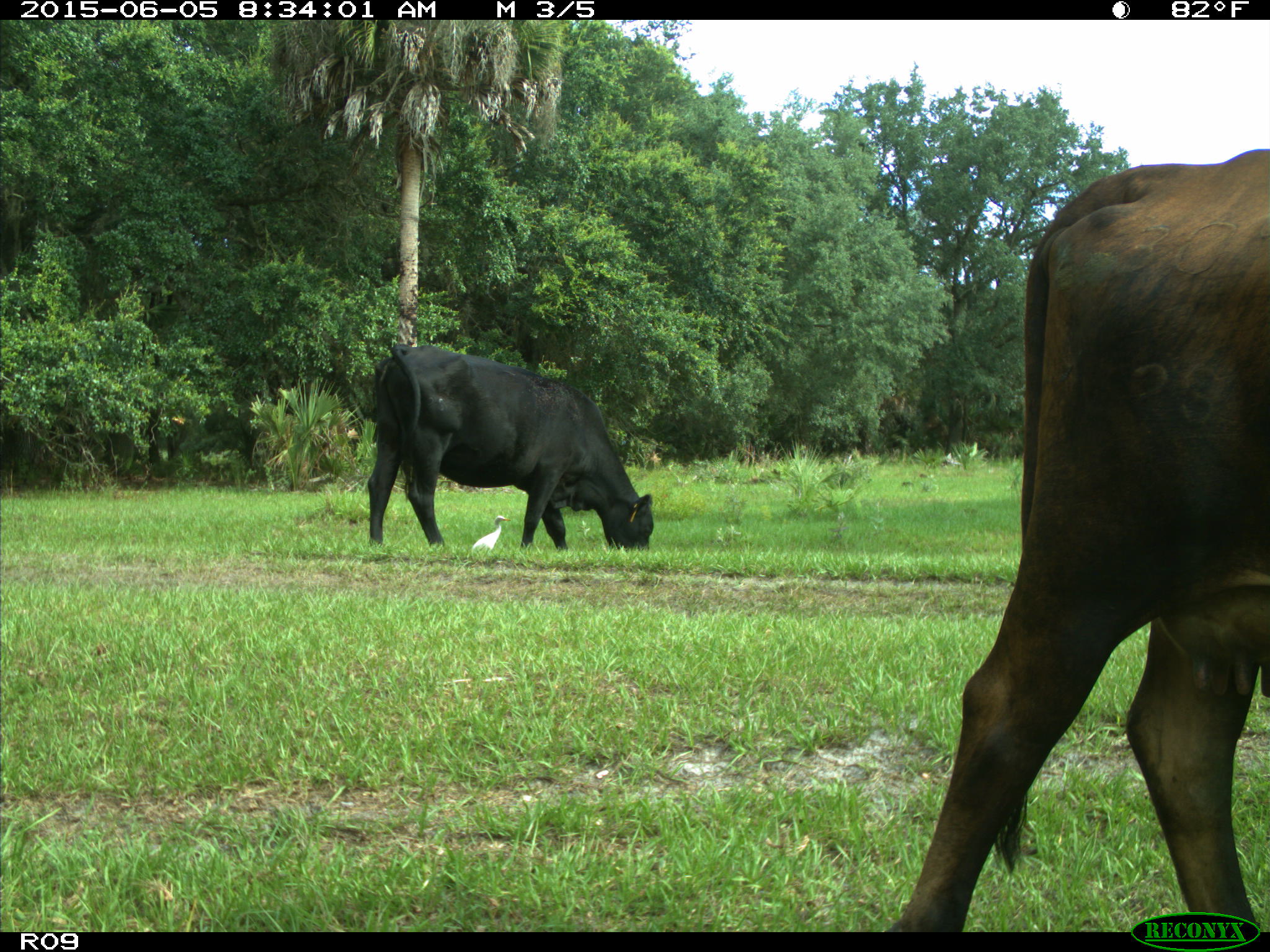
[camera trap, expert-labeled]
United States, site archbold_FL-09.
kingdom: Animalia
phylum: Chordata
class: Mammalia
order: Artiodactyla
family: Bovidae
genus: Bos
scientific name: Bos taurus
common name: domestic cow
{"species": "Bos taurus (domestic cow)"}